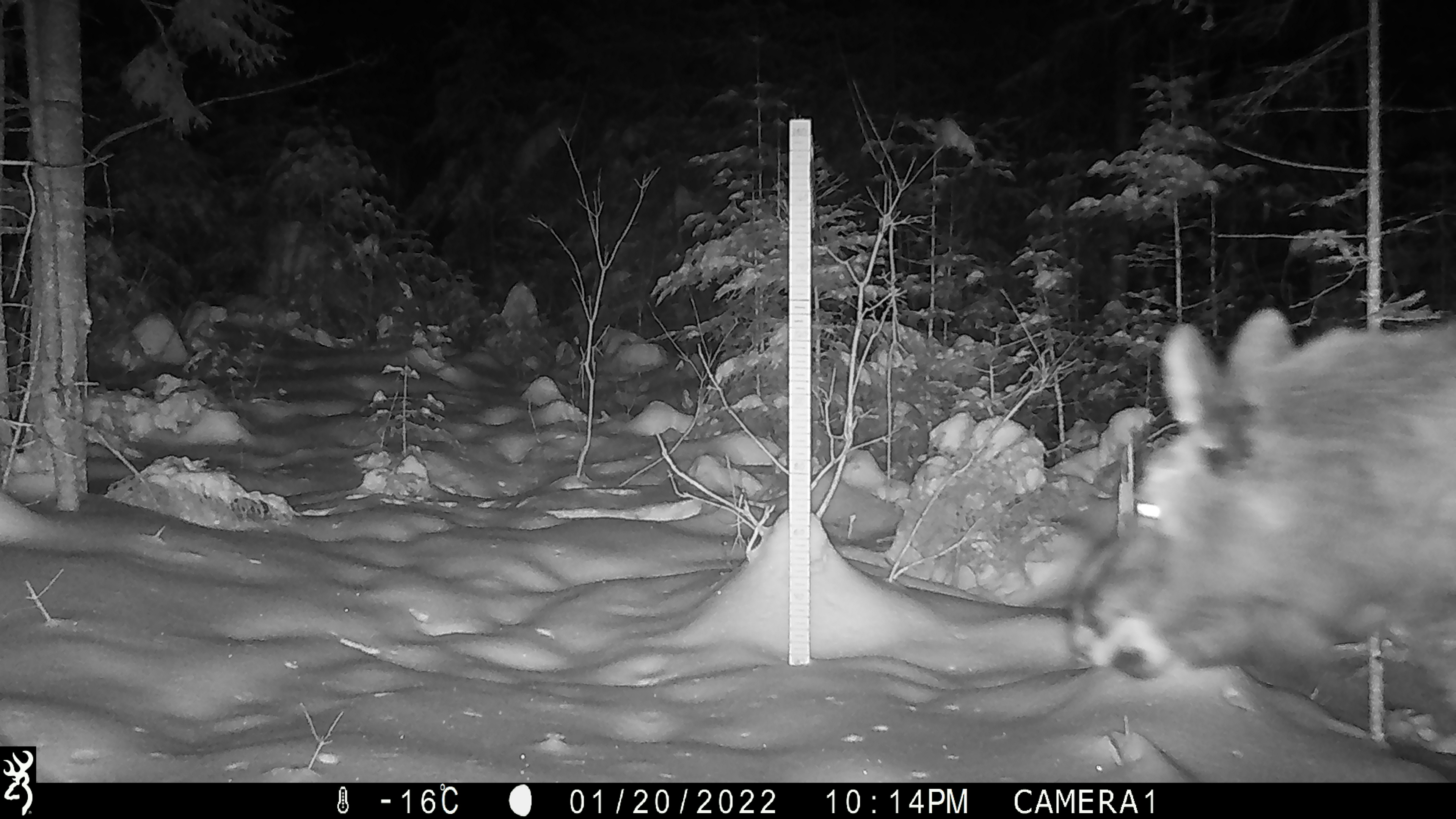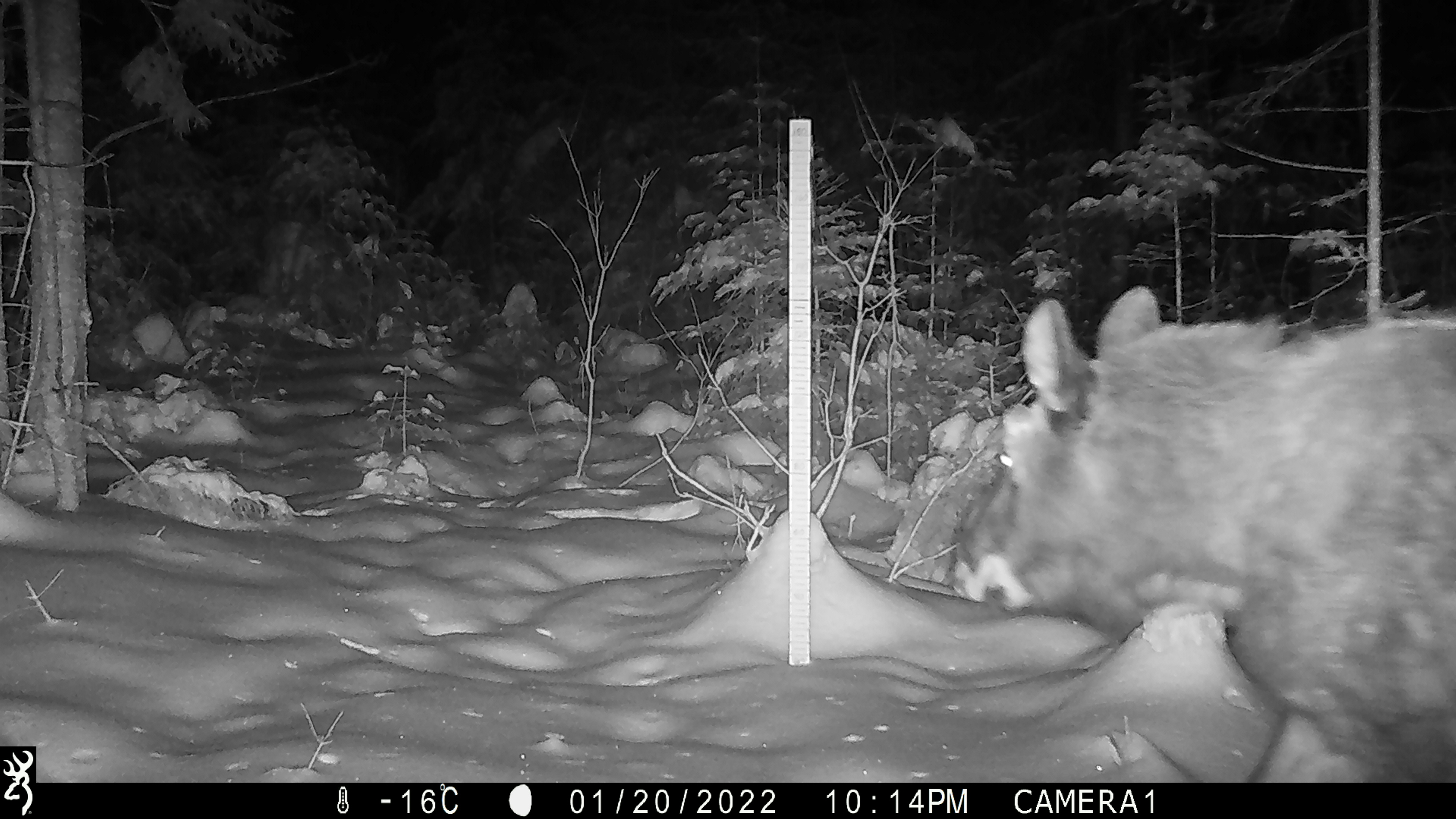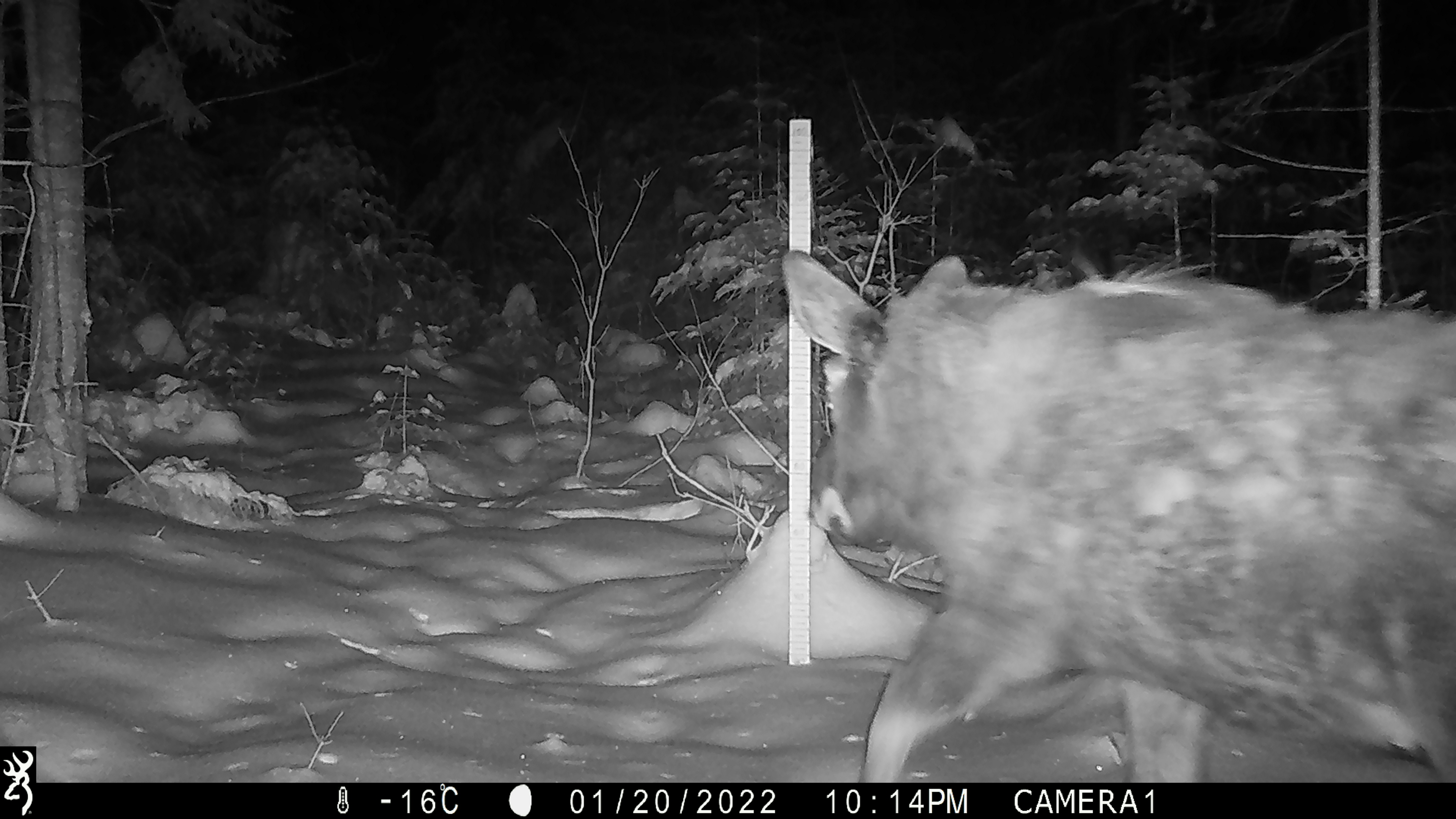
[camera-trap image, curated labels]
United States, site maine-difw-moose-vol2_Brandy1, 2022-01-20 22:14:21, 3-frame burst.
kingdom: Animalia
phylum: Chordata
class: Mammalia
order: Artiodactyla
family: Cervidae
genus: Alces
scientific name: Alces alces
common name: moose